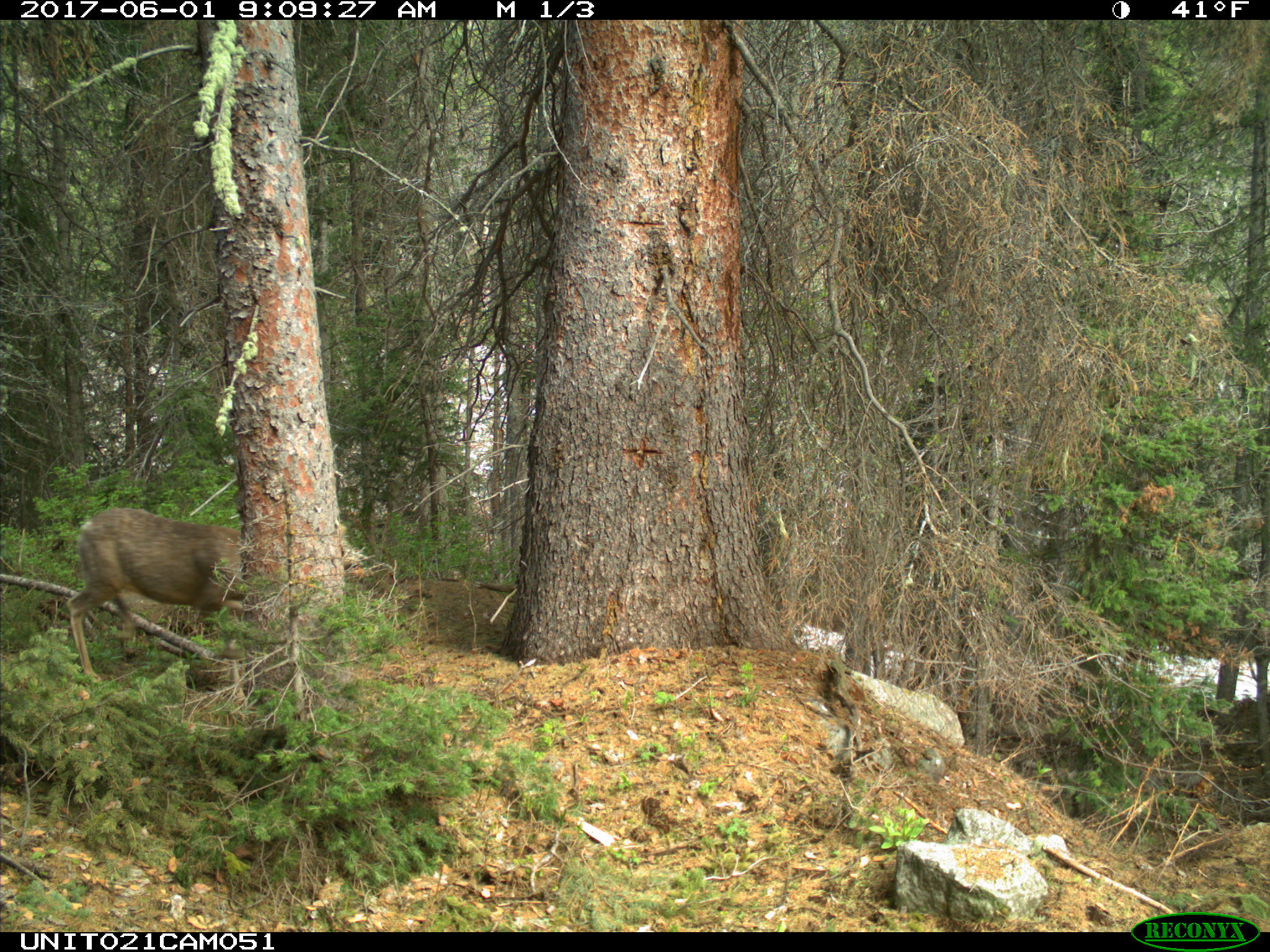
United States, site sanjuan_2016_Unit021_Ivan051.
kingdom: Animalia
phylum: Chordata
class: Mammalia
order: Artiodactyla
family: Cervidae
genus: Odocoileus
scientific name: Odocoileus hemionus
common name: mule deer